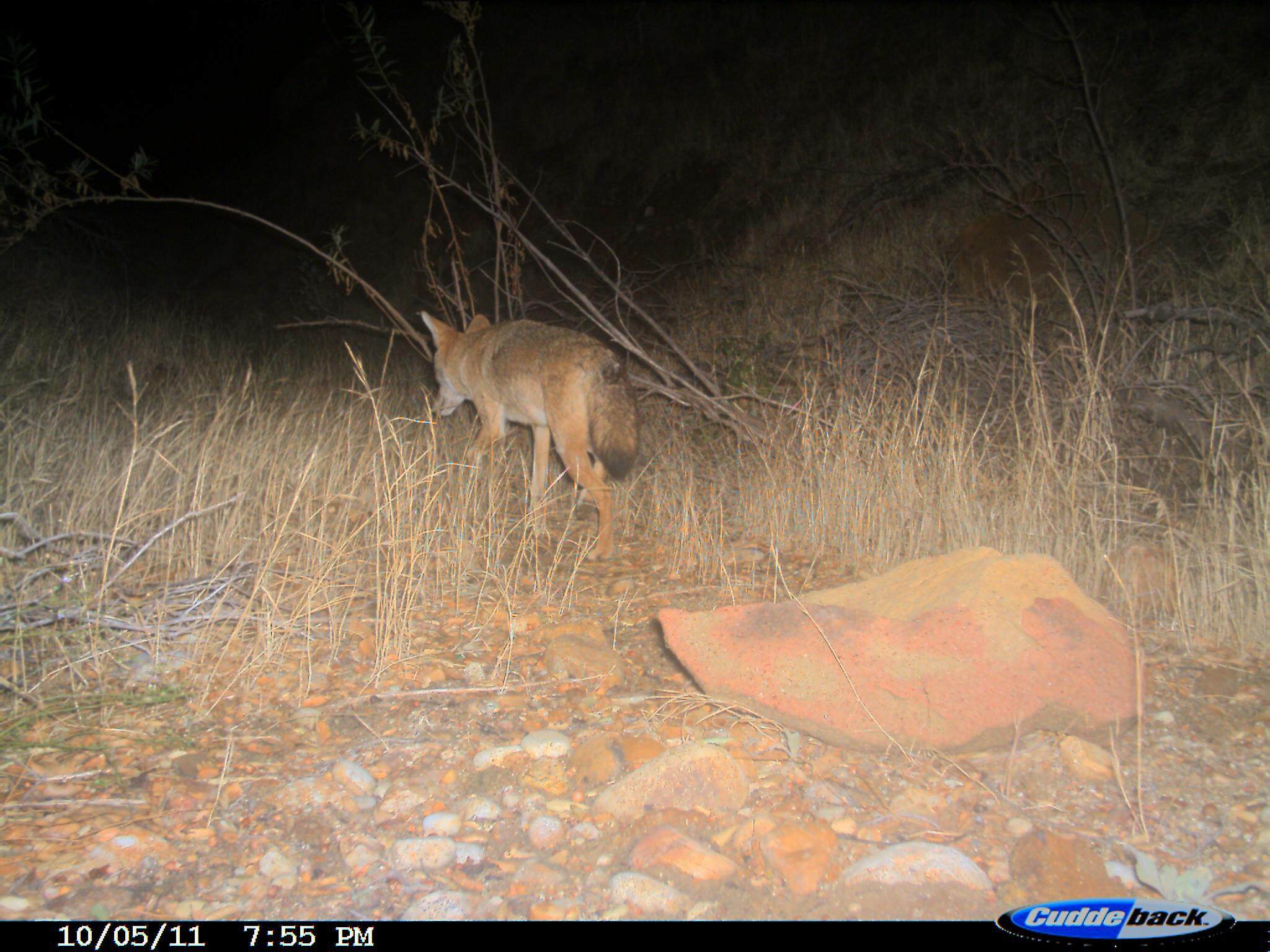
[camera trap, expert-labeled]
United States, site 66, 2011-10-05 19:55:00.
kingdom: Animalia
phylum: Chordata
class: Mammalia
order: Carnivora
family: Canidae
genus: Canis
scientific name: Canis latrans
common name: coyote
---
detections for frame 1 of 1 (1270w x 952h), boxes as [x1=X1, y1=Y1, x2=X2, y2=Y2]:
coyote: [x1=417, y1=309, x2=644, y2=561]